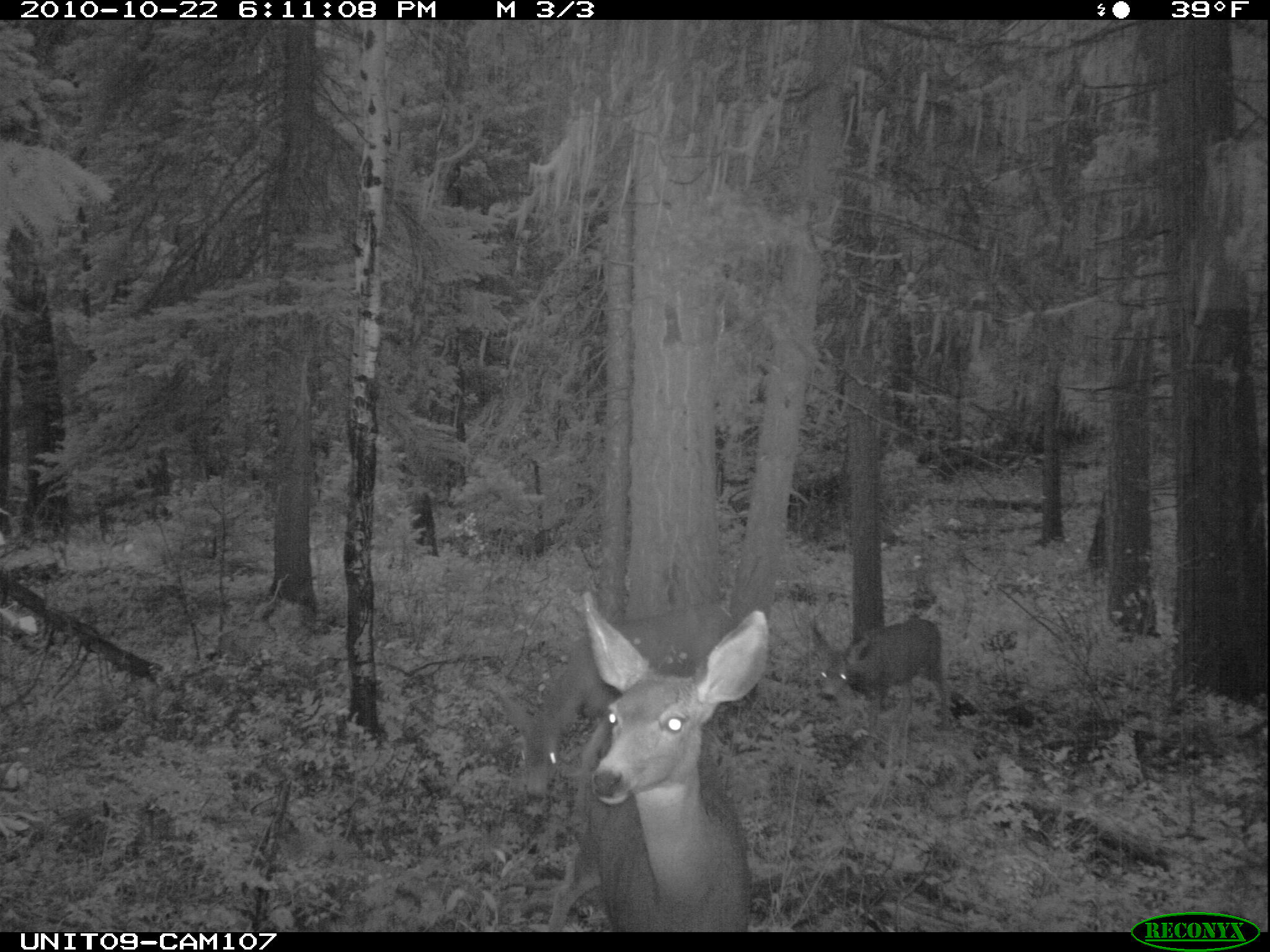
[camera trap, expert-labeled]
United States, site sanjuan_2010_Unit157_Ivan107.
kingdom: Animalia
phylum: Chordata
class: Mammalia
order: Artiodactyla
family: Cervidae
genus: Odocoileus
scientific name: Odocoileus hemionus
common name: mule deer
Odocoileus hemionus (mule deer).